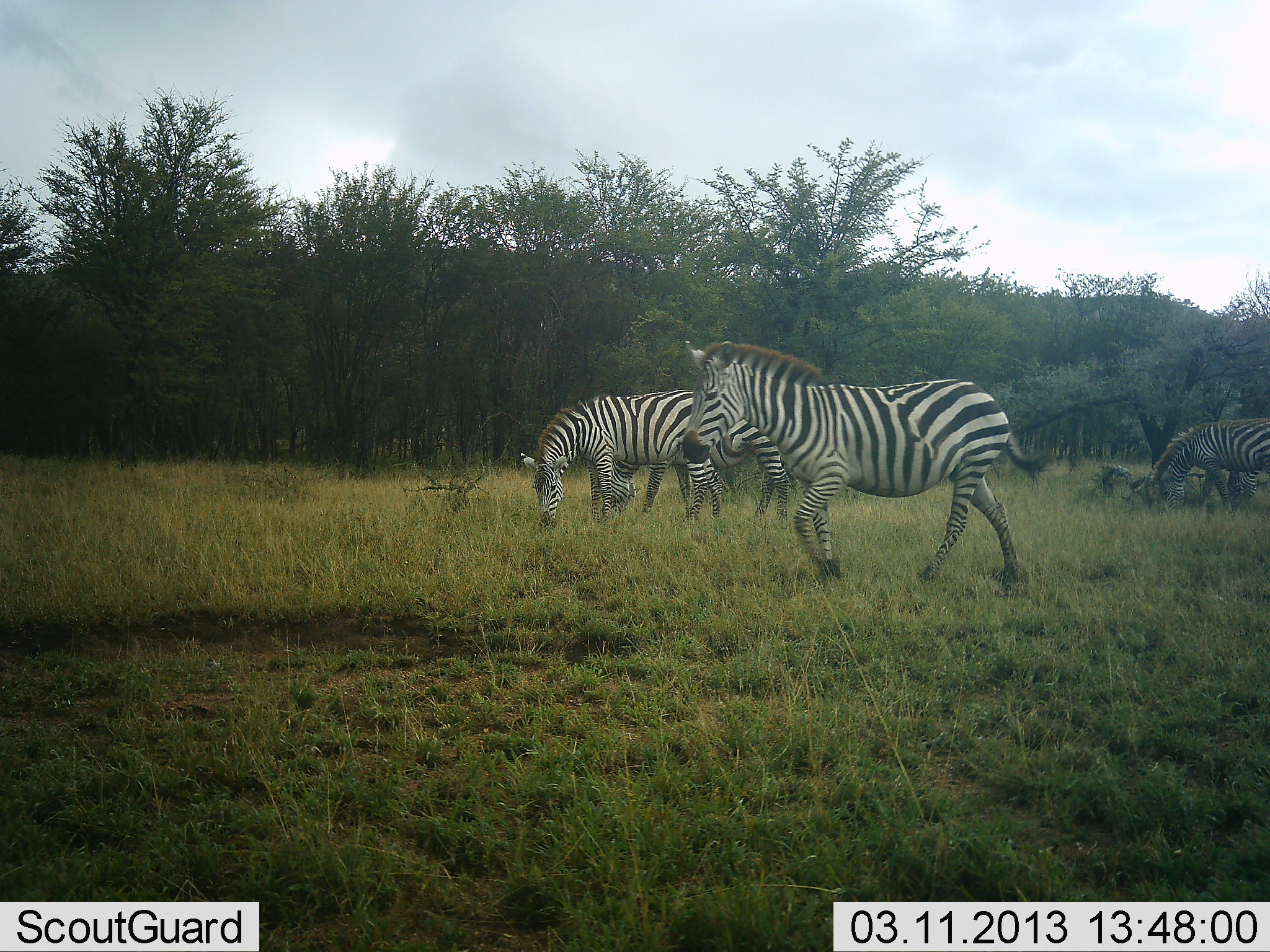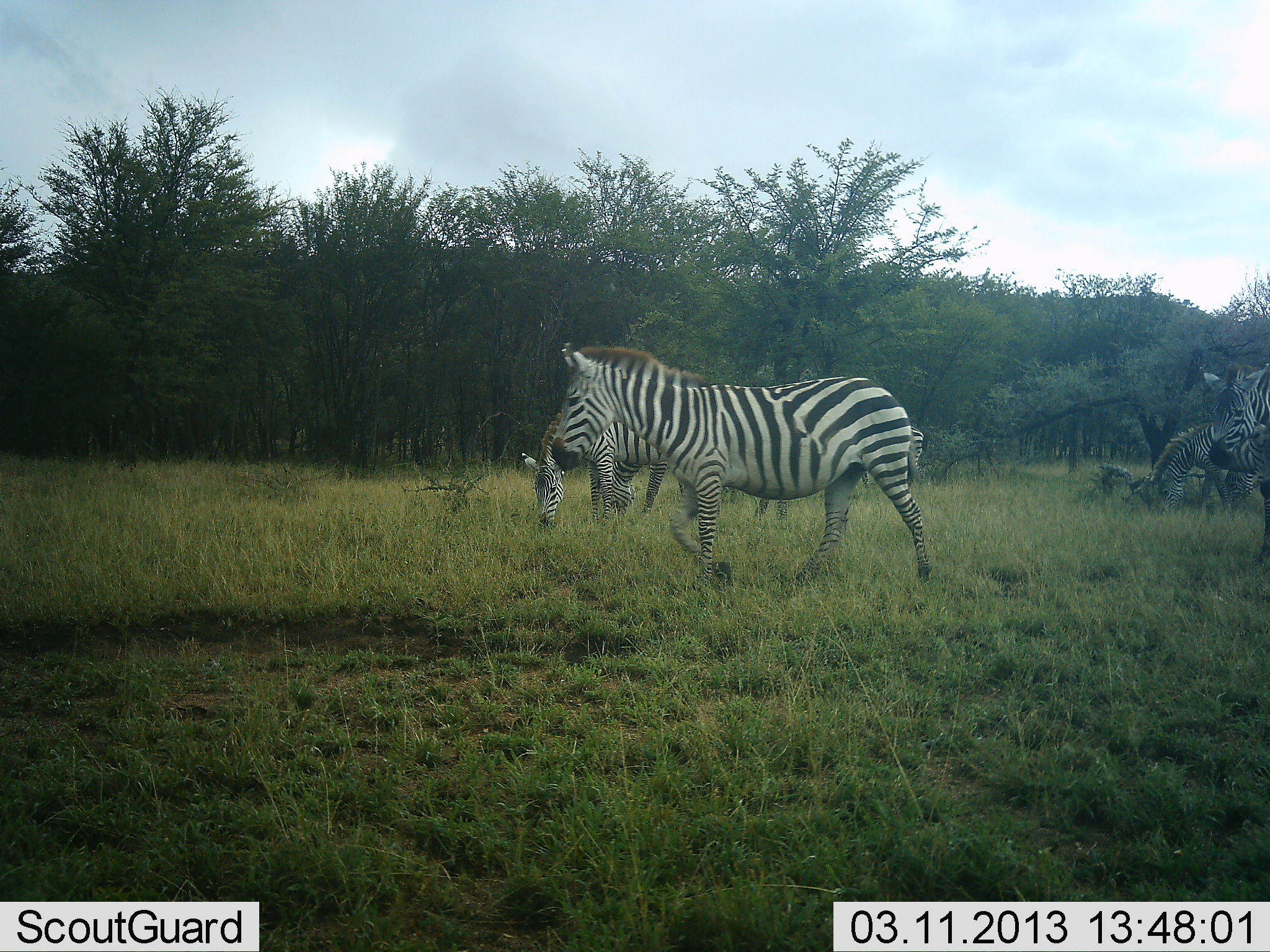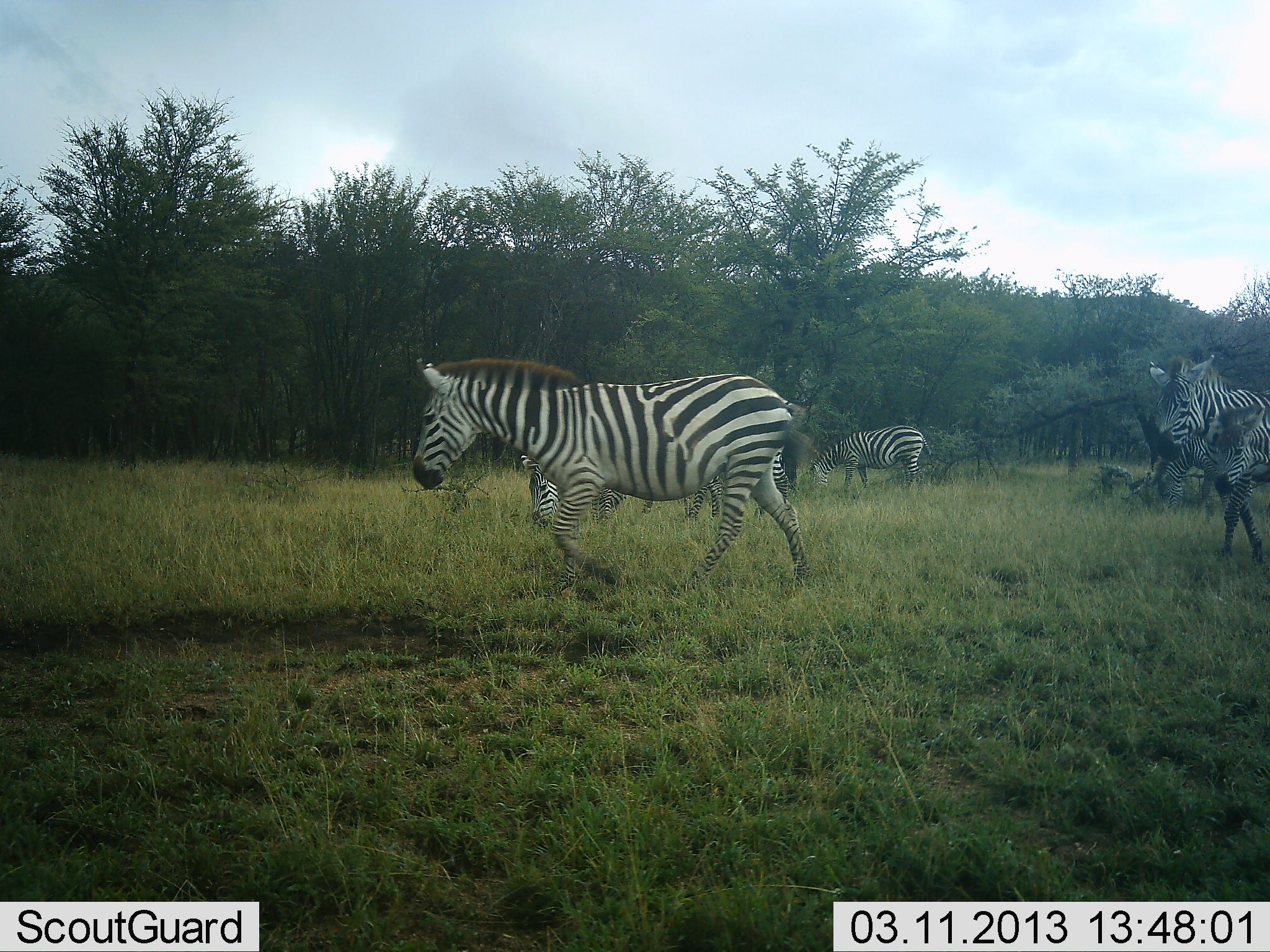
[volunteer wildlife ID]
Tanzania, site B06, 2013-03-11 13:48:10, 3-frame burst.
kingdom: Animalia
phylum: Chordata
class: Mammalia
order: Perissodactyla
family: Equidae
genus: Equus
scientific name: Equus quagga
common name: plains zebra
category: zebra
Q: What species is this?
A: Zebra (plains zebra) (Equus quagga).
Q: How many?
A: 6.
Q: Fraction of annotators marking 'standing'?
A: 33%.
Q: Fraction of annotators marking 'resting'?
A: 11%.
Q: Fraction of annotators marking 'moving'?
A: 89%.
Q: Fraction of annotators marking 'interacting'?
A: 7%.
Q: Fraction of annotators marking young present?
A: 7%.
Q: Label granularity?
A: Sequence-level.